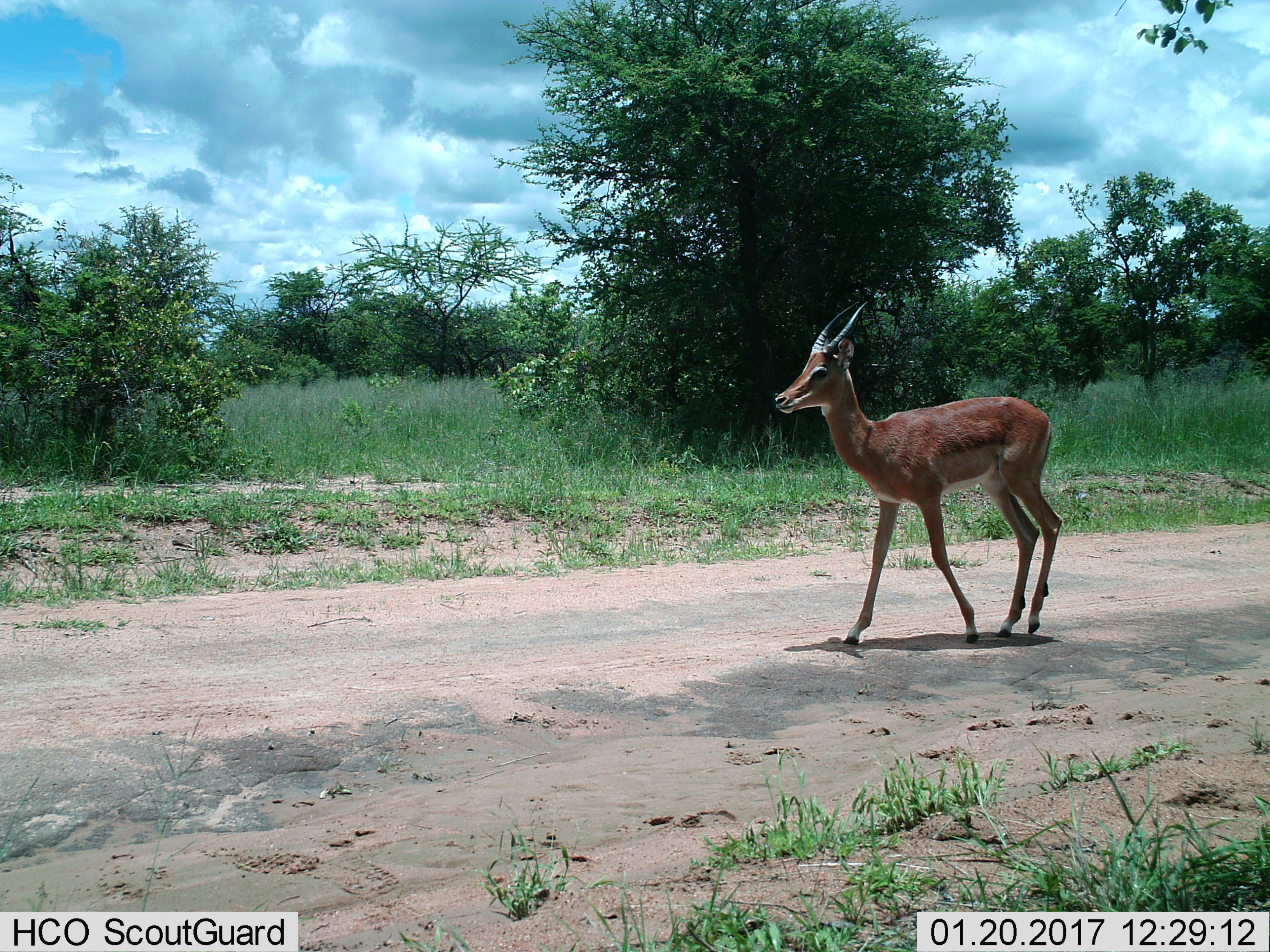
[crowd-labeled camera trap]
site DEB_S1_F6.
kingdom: Animalia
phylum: Chordata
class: Mammalia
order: Artiodactyla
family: Bovidae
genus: Aepyceros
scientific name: Aepyceros melampus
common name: impala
Impala (Aepyceros melampus), count 1. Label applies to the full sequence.